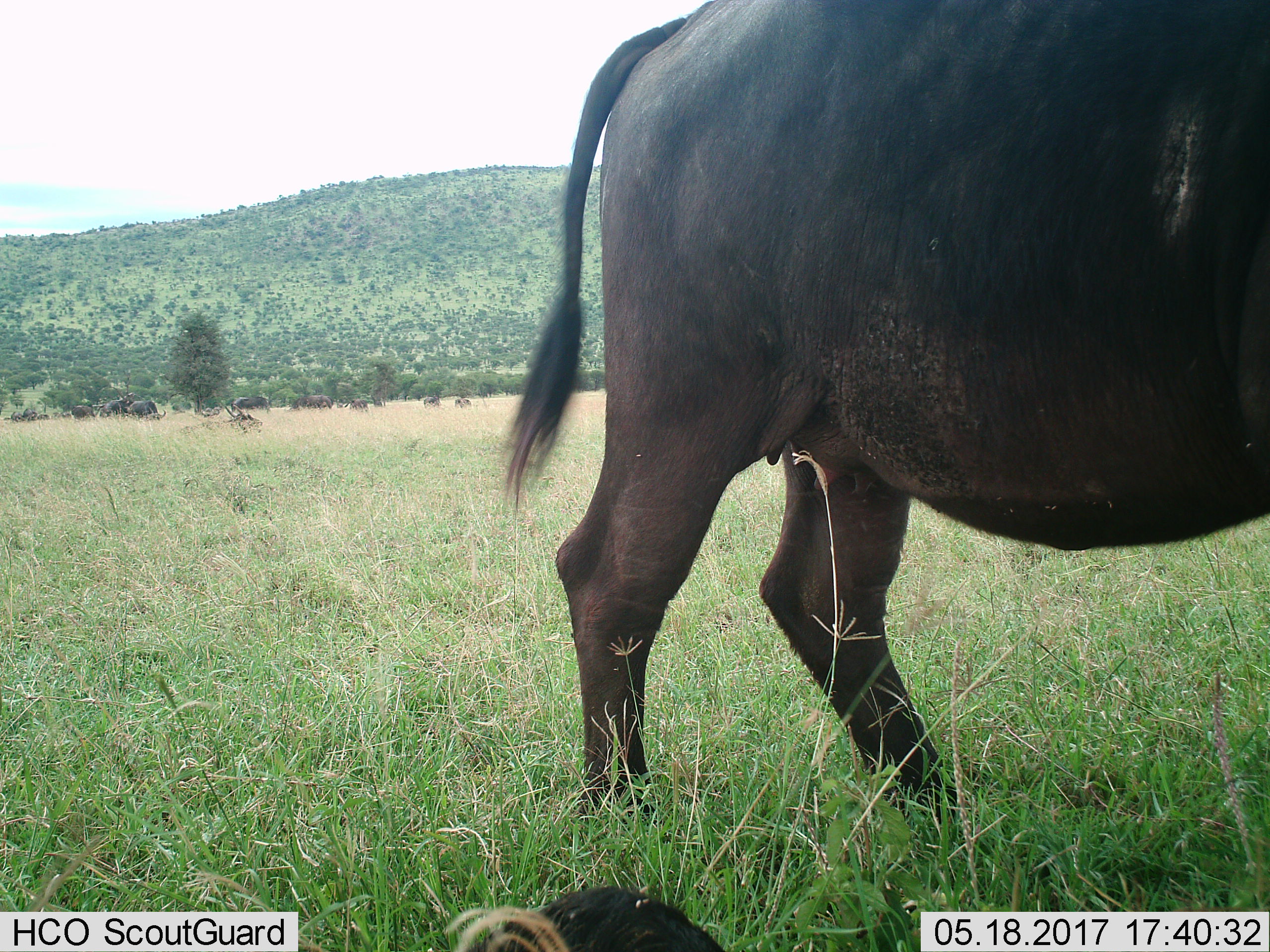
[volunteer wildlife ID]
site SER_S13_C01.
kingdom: Animalia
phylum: Chordata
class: Mammalia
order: Artiodactyla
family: Bovidae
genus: Syncerus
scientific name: Syncerus caffer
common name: african buffalo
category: buffalo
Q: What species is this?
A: Buffalo (african buffalo) (Syncerus caffer).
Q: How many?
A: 9.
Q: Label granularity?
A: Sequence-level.